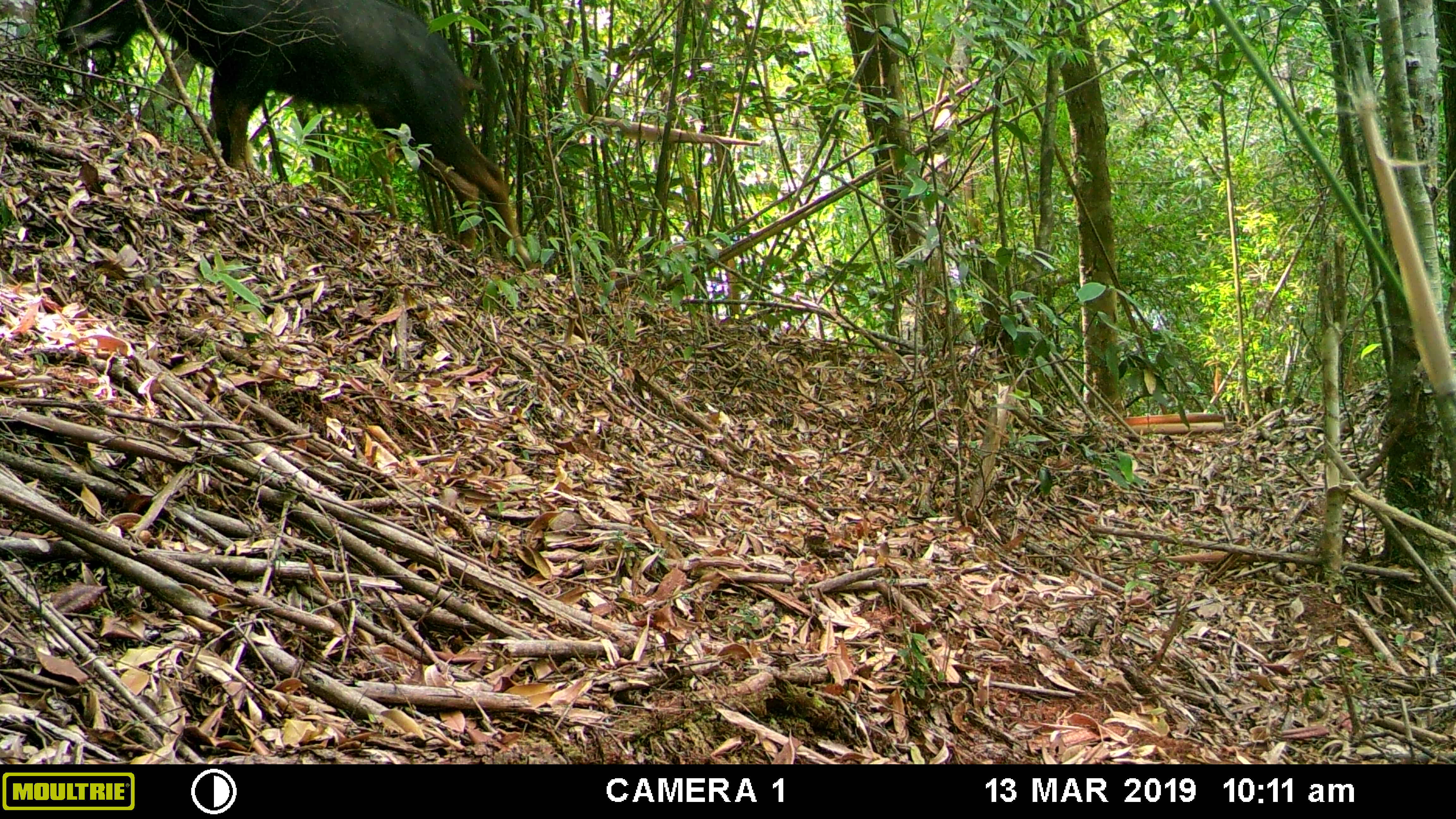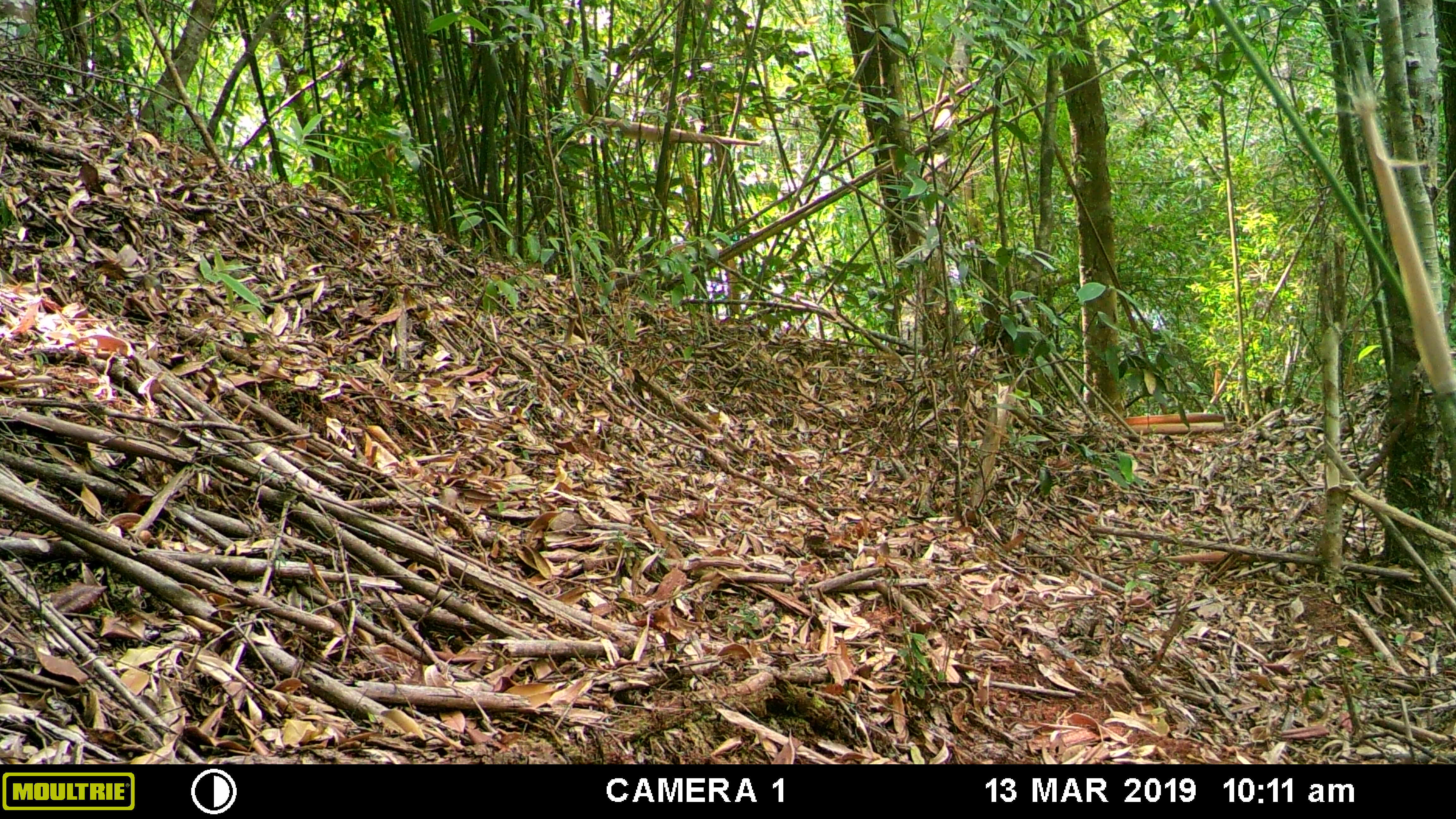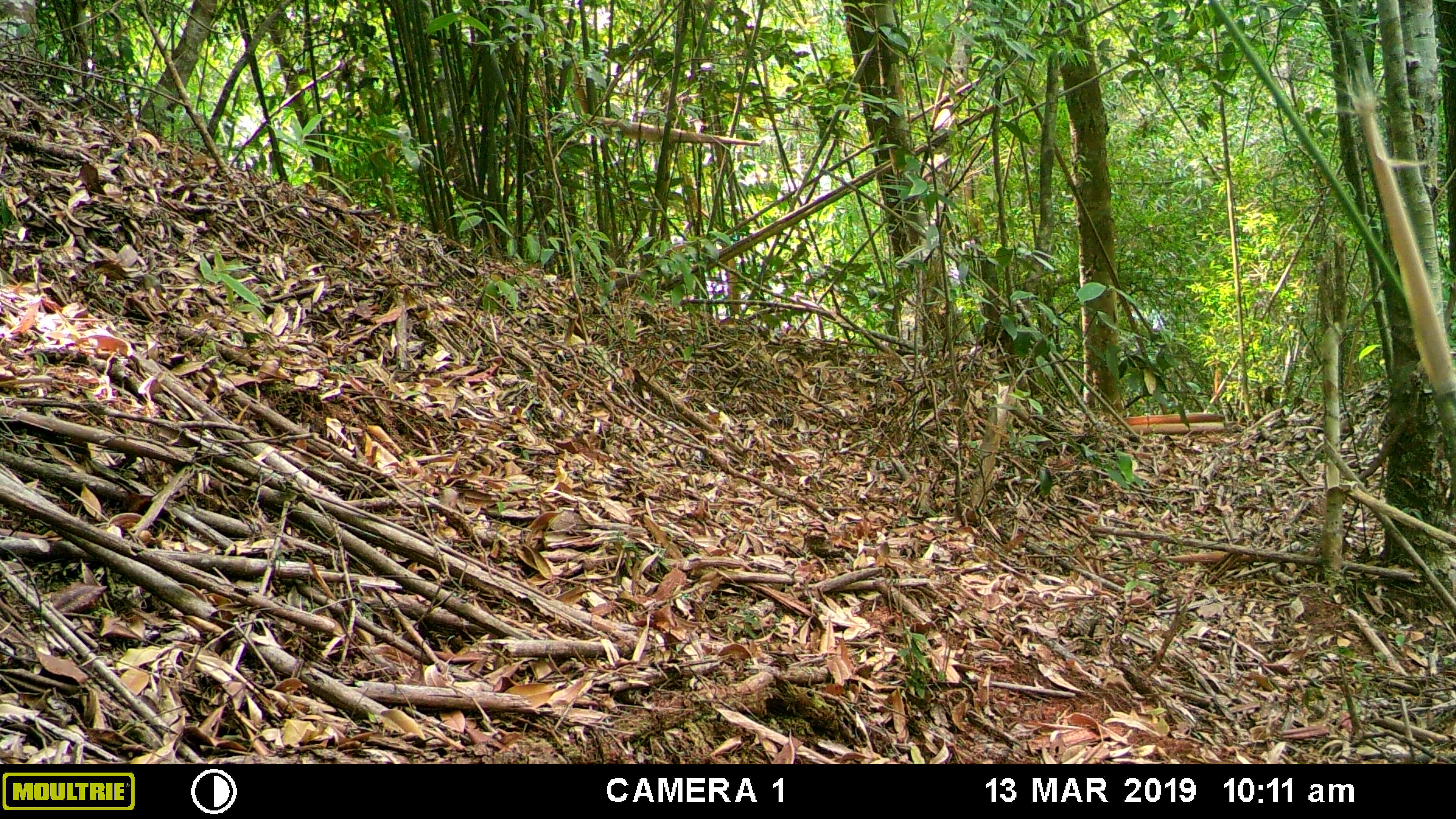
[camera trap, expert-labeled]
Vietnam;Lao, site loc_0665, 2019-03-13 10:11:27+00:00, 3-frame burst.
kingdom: Animalia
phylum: Chordata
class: Mammalia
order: Artiodactyla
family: Bovidae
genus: Capricornis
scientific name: Capricornis sumatraensis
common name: chinese serow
Chinese serow (Capricornis sumatraensis). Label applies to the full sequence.